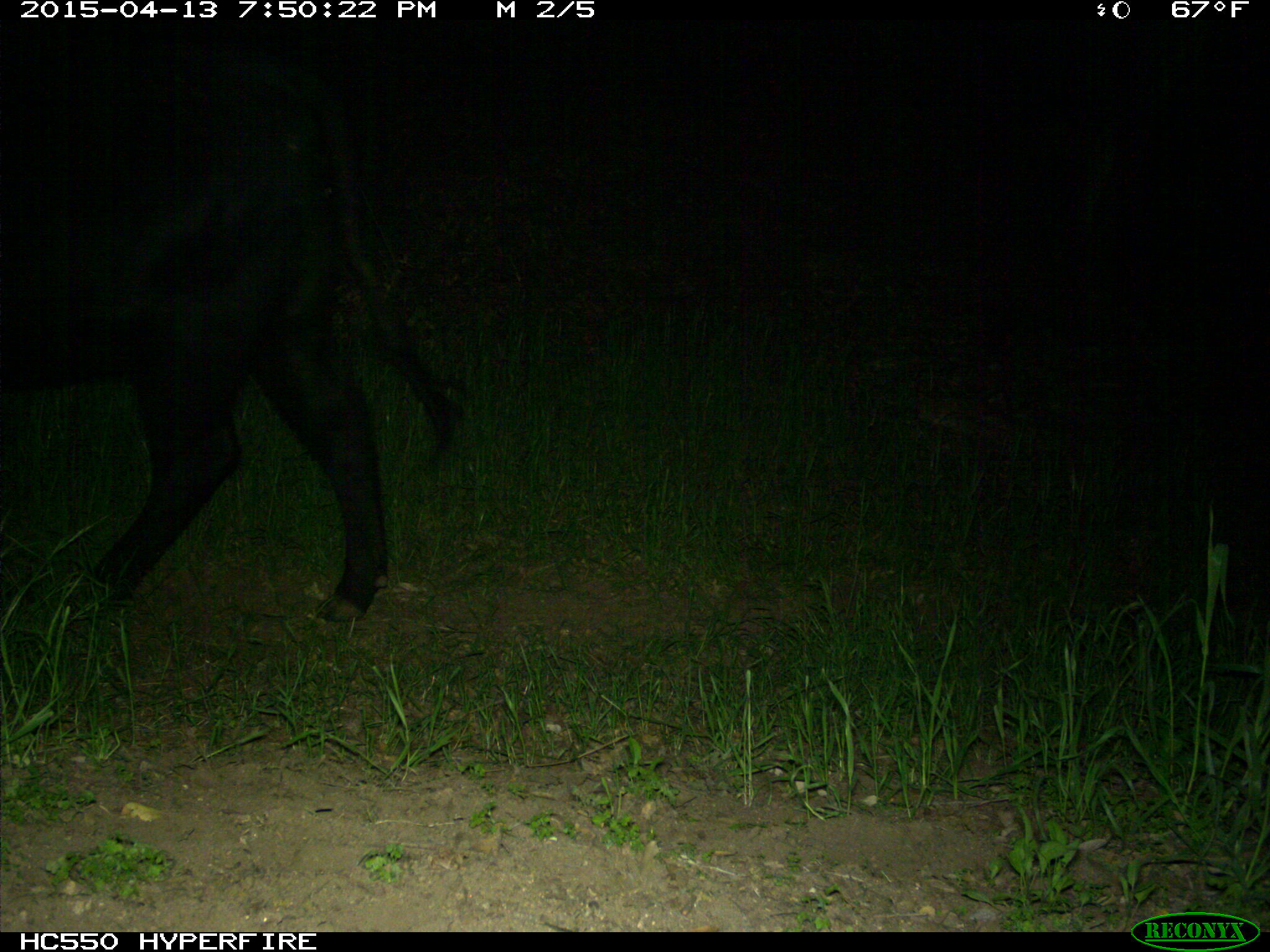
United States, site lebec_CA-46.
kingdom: Animalia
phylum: Chordata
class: Mammalia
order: Artiodactyla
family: Bovidae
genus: Bos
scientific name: Bos taurus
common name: domestic cow